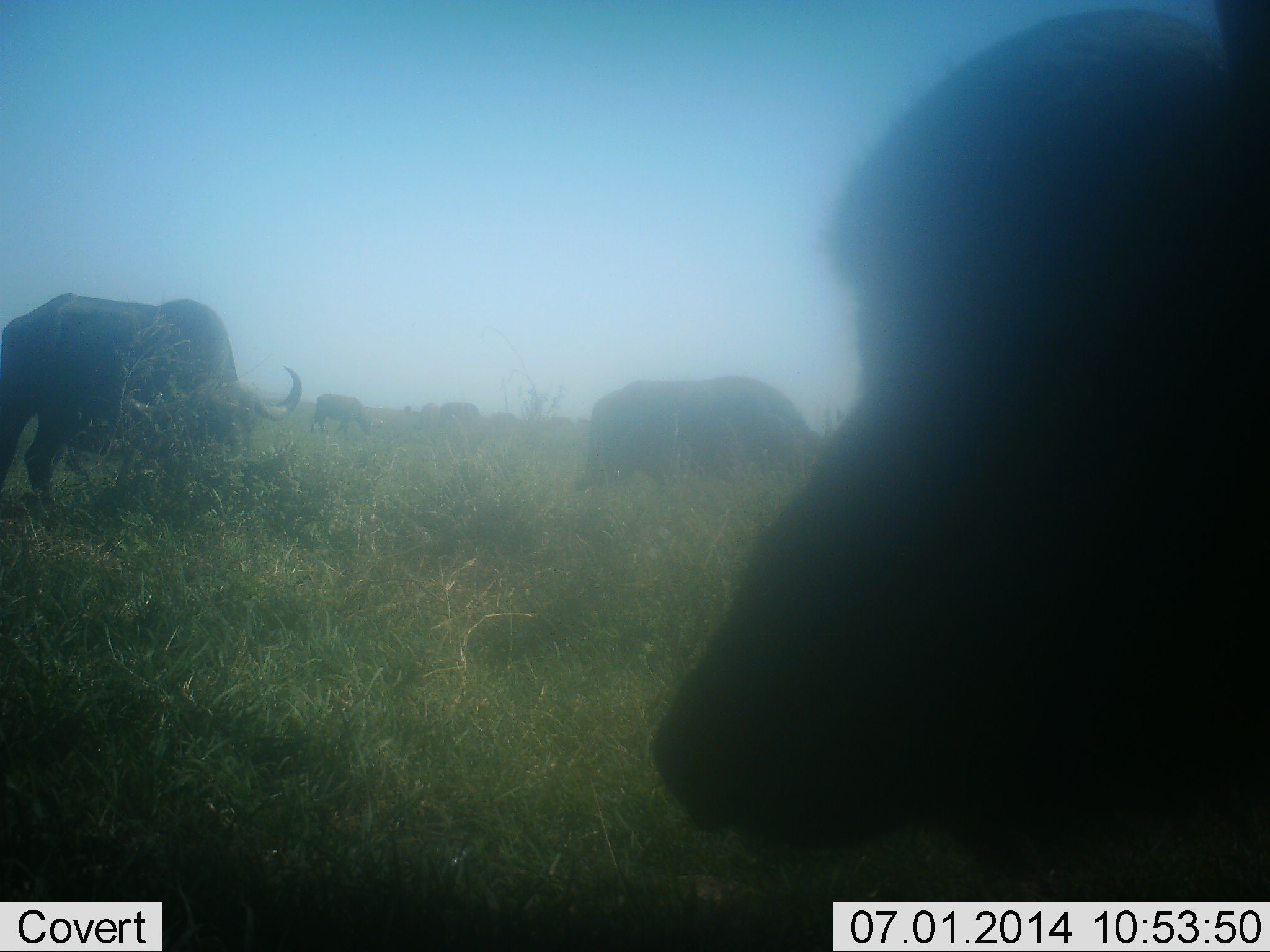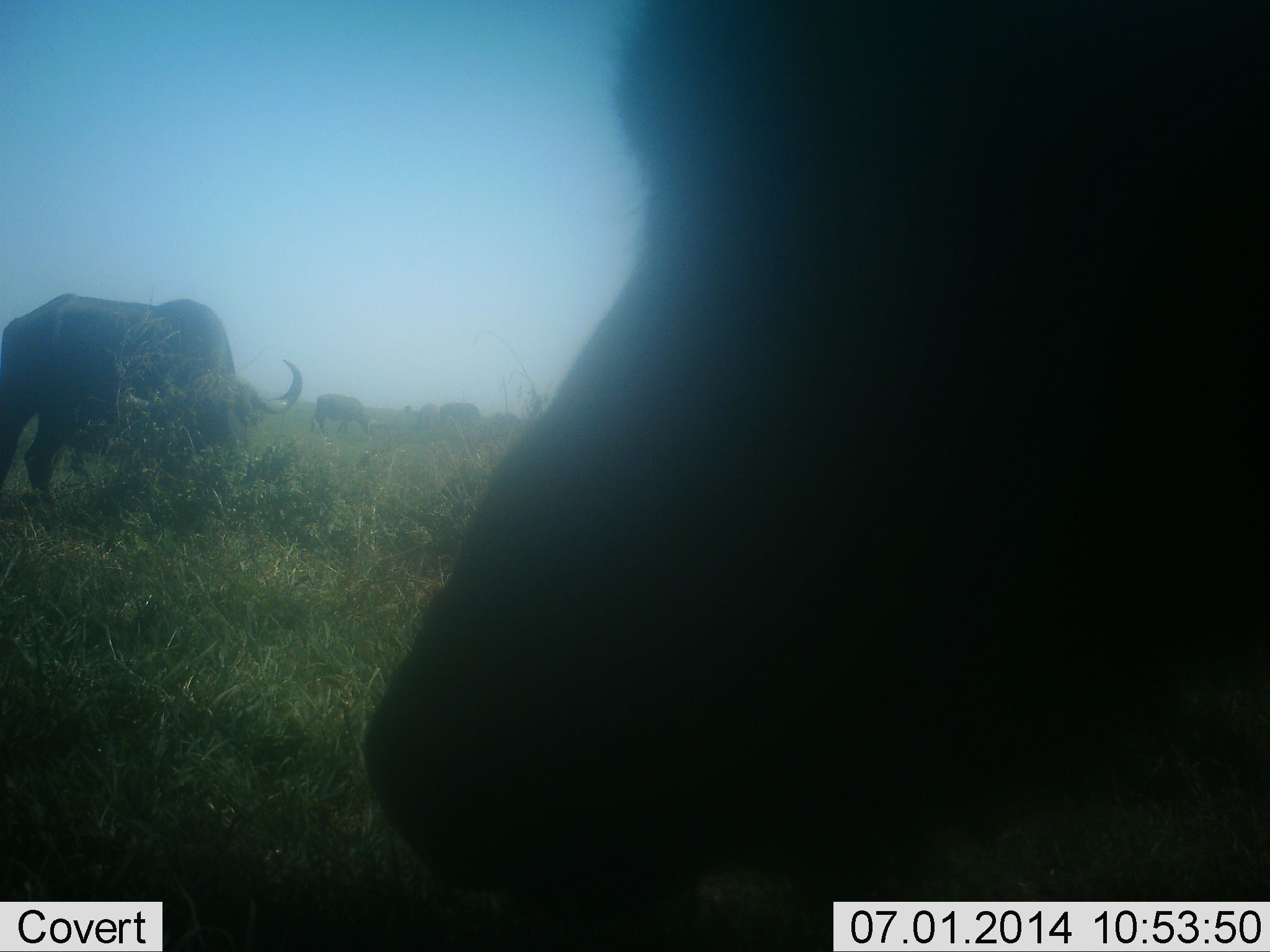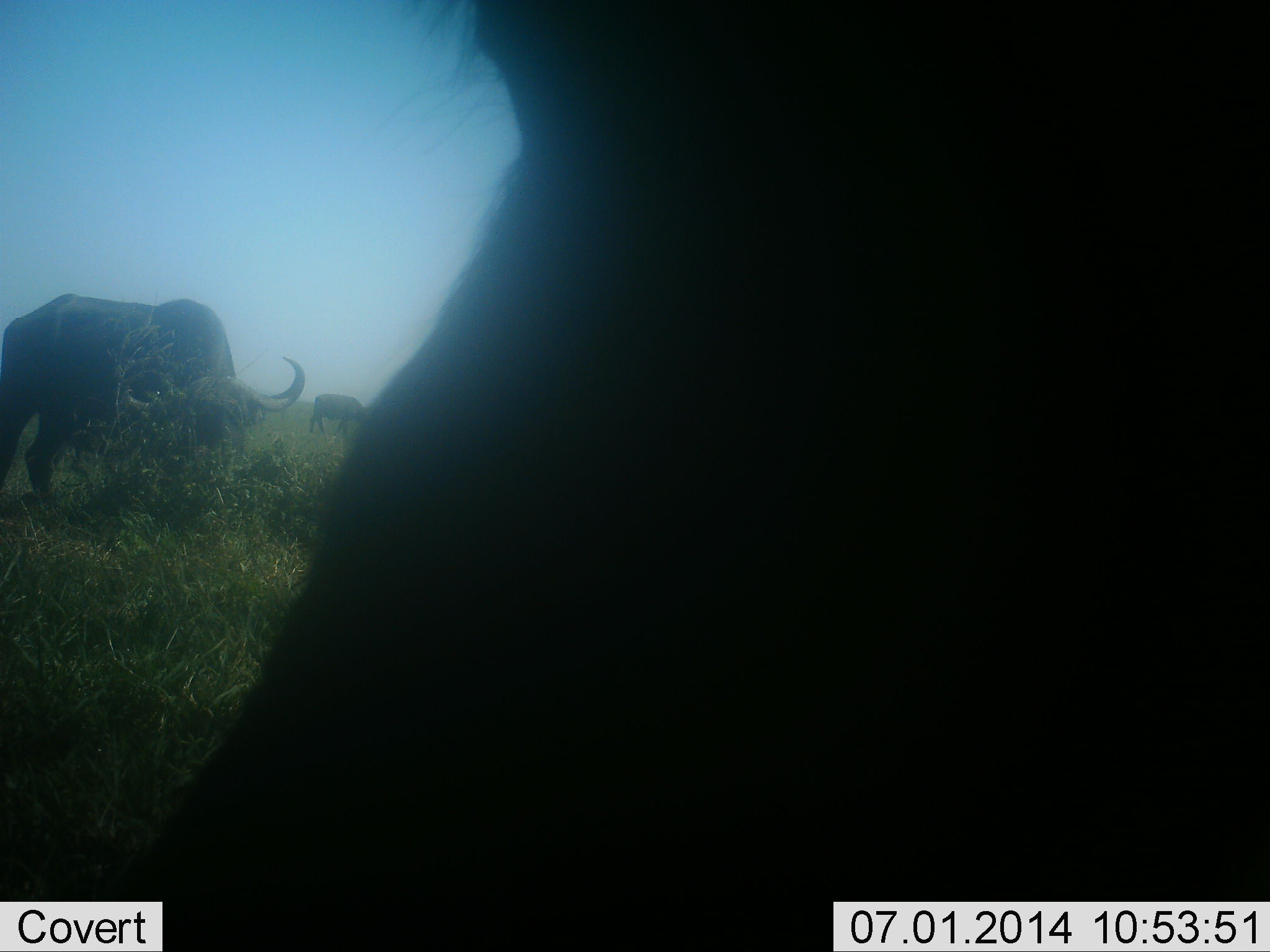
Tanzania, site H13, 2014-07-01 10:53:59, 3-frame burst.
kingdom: Animalia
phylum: Chordata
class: Mammalia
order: Artiodactyla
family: Bovidae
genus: Syncerus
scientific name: Syncerus caffer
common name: cape buffalo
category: buffalo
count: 4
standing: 80%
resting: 0%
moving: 10%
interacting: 0%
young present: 0%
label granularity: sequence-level